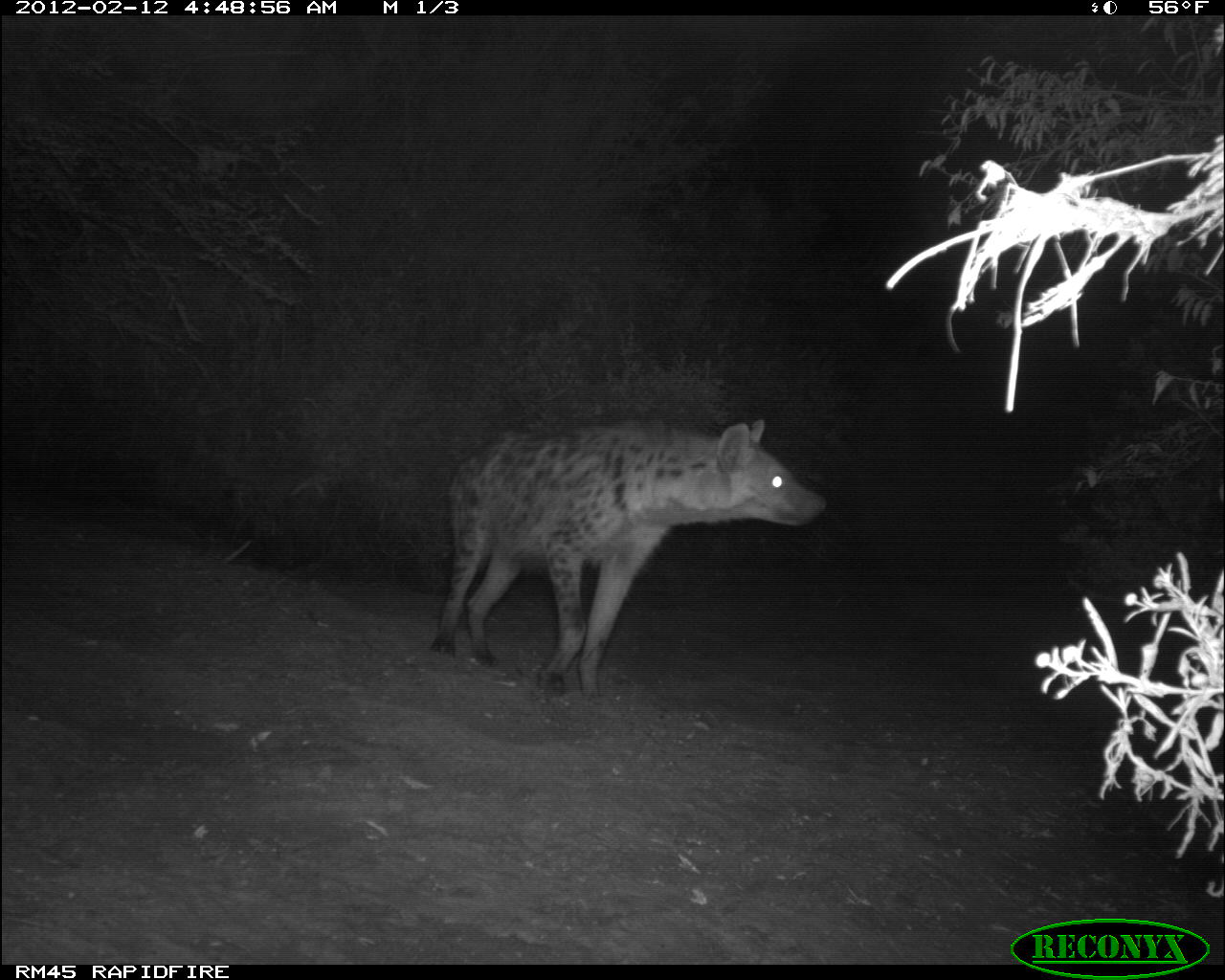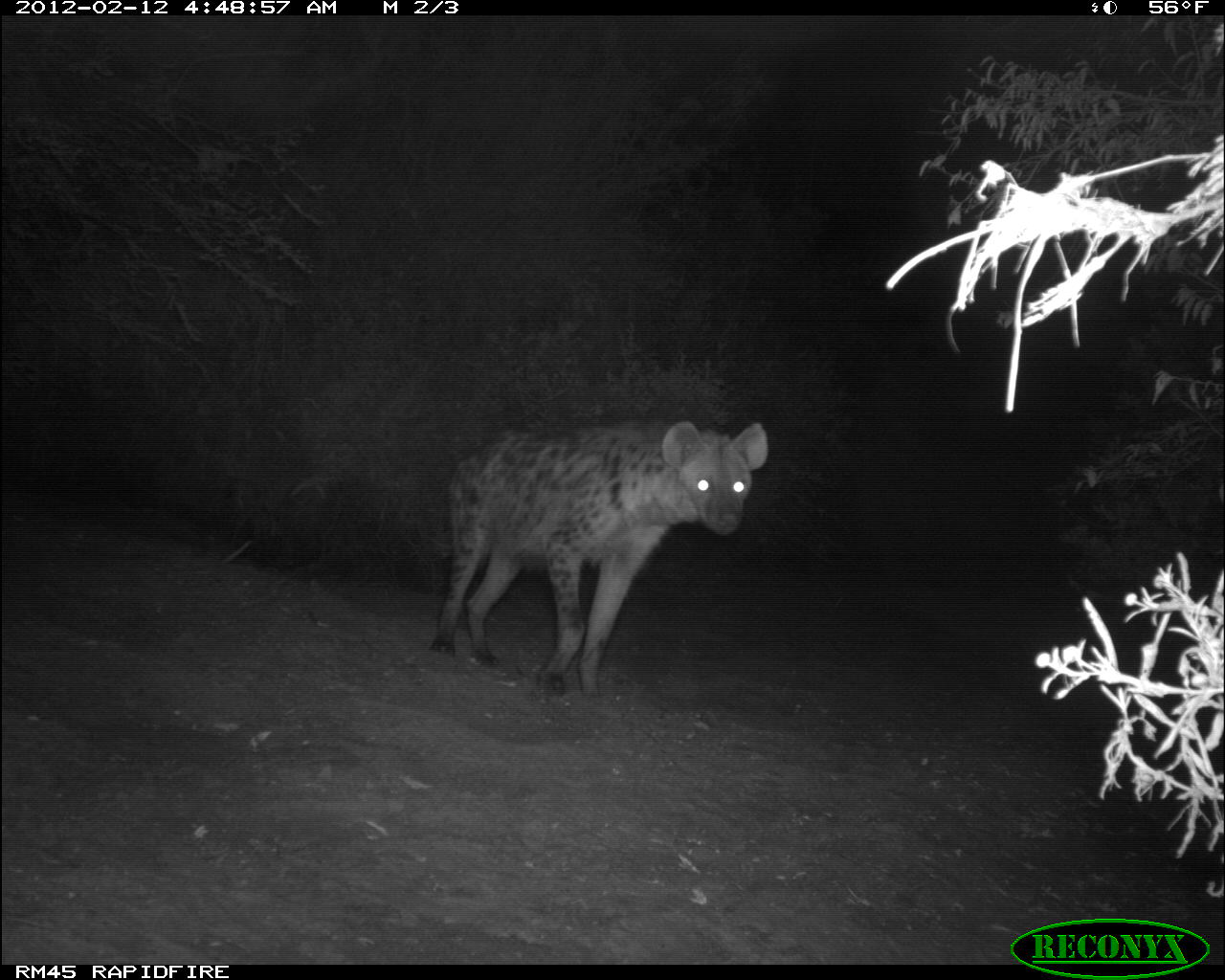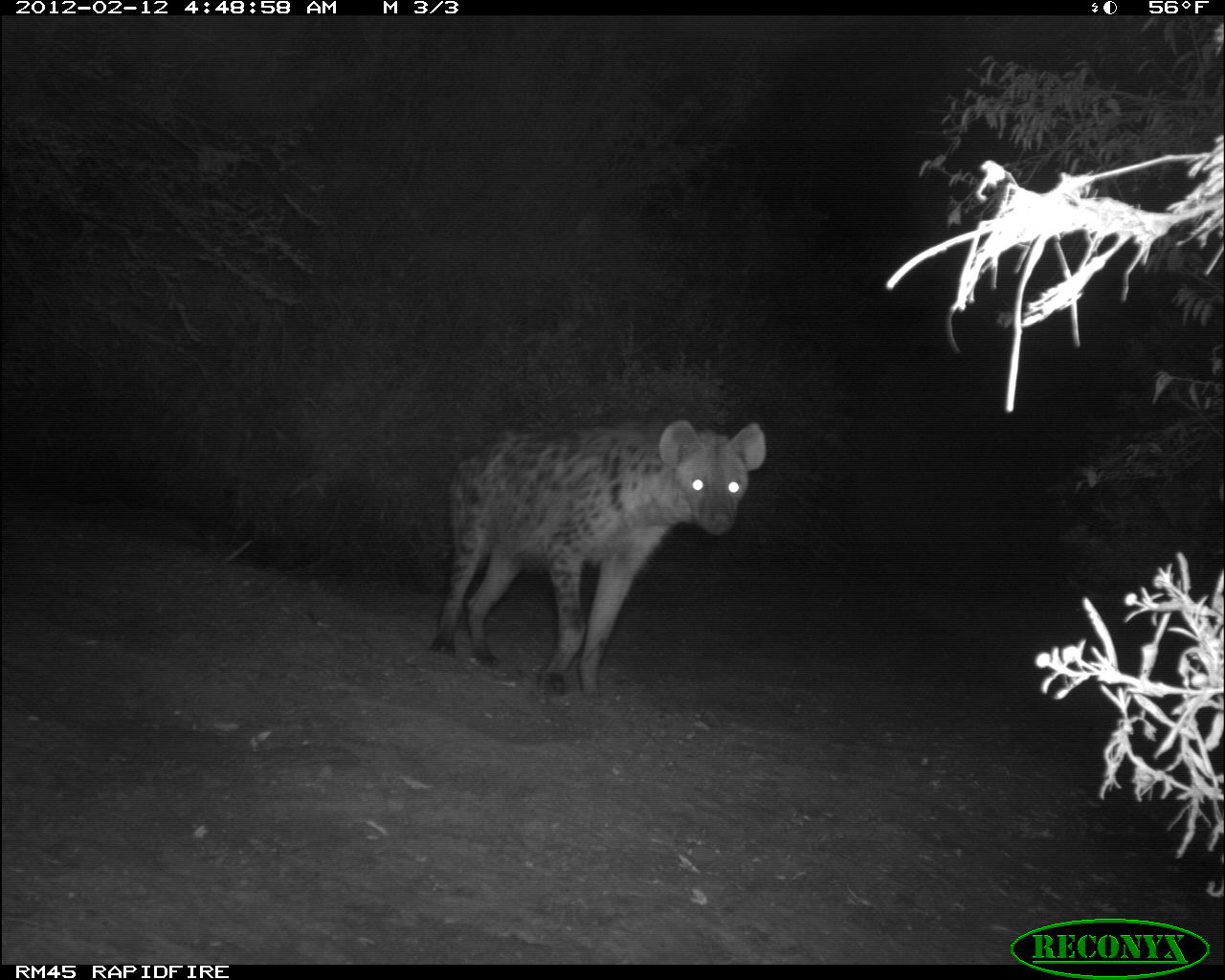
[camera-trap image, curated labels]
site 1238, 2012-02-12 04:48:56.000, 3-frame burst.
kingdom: Animalia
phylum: Chordata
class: Mammalia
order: Carnivora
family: Hyaenidae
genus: Crocuta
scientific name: Crocuta crocuta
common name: spotted hyena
Crocuta crocuta (spotted hyena), count 1.